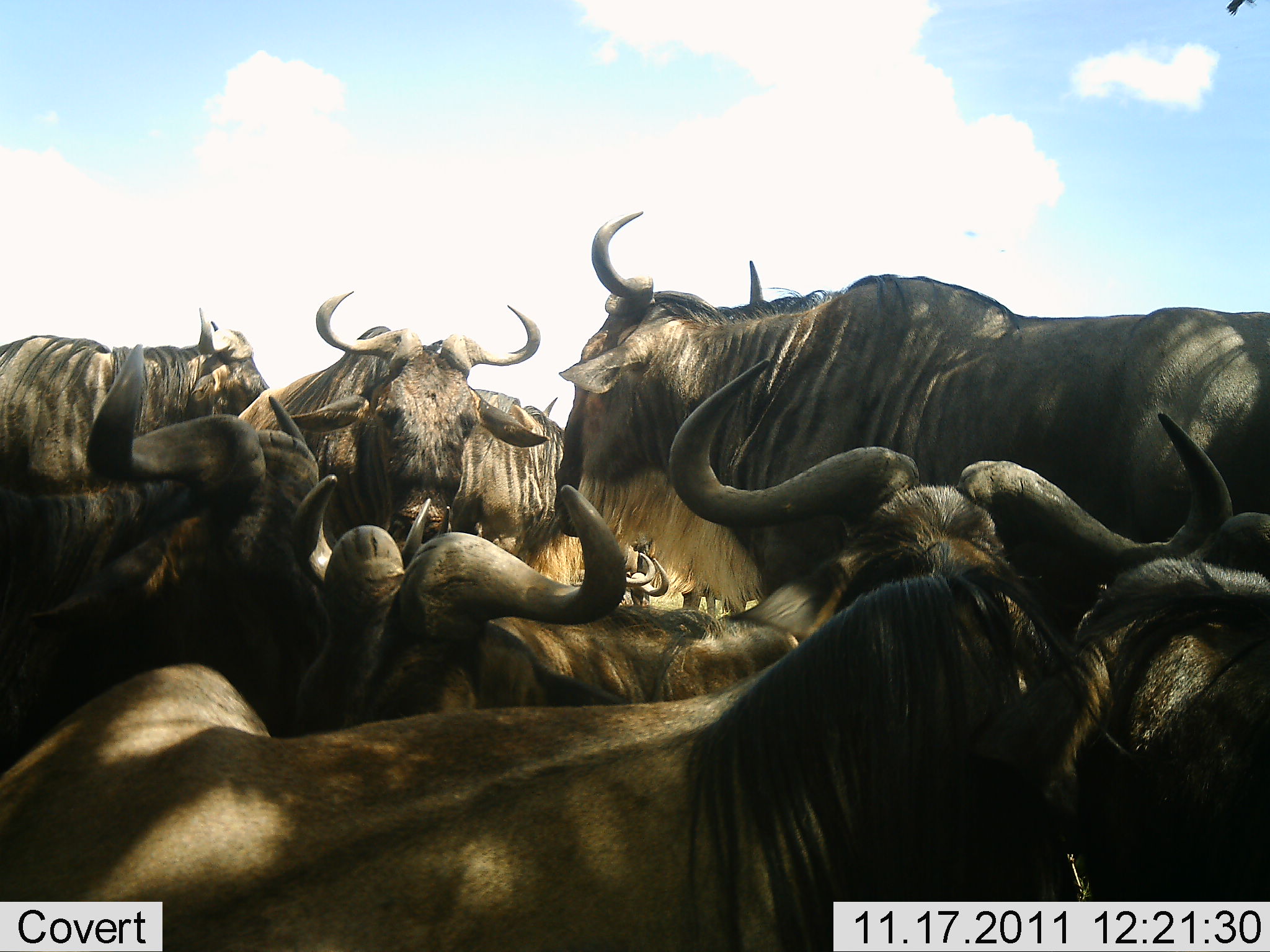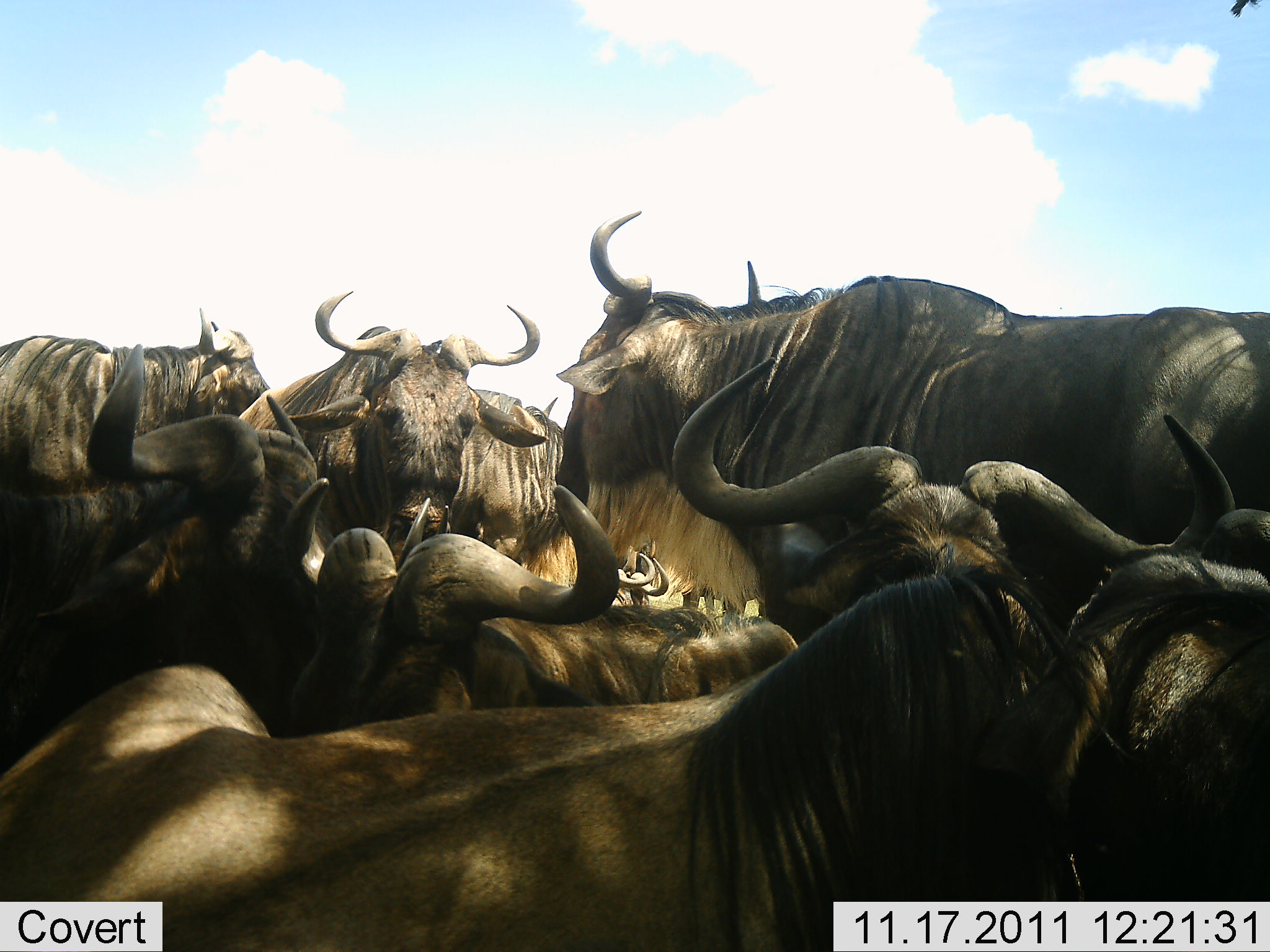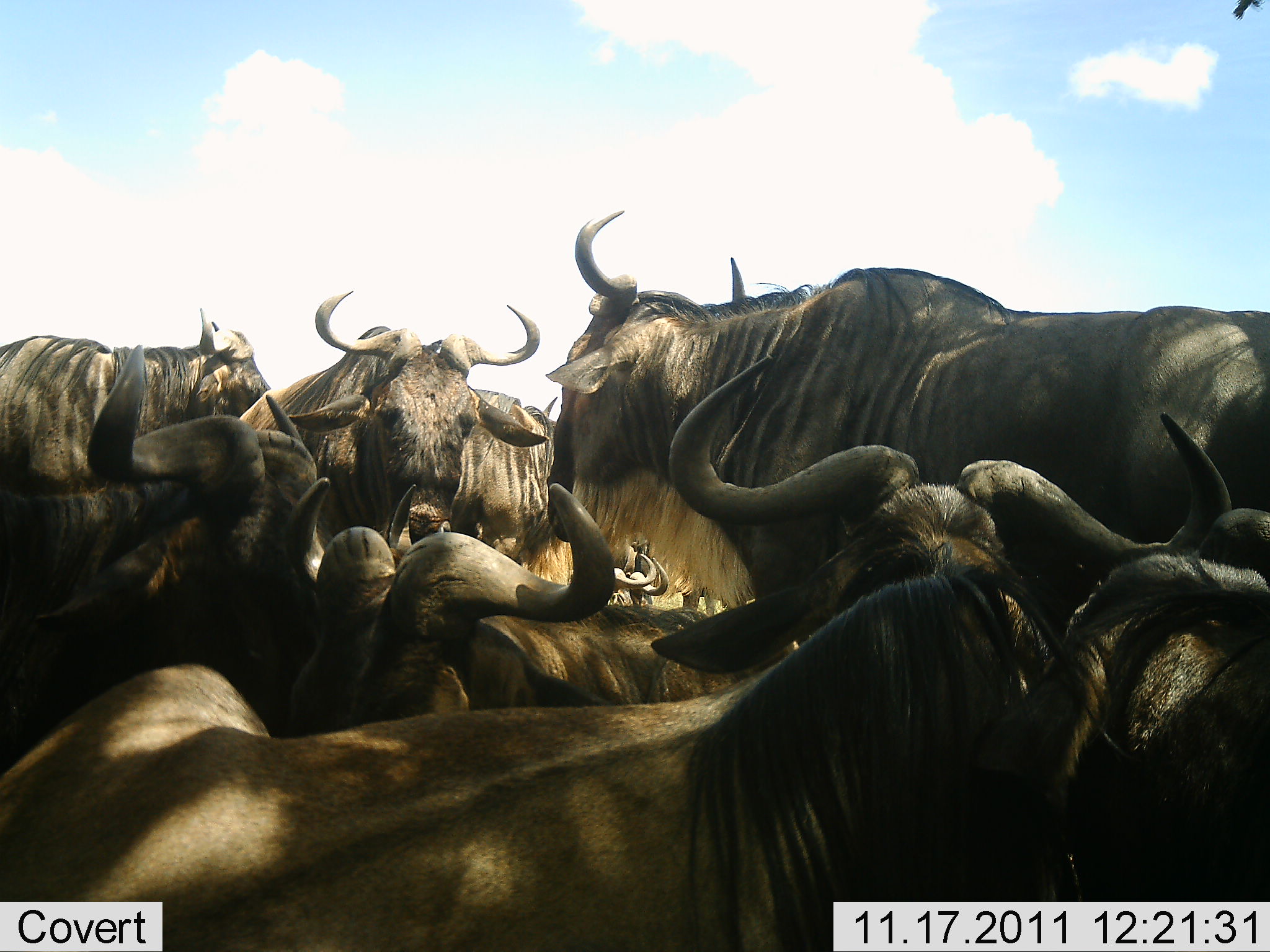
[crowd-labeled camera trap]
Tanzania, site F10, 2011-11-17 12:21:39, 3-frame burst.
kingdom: Animalia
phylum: Chordata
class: Mammalia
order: Artiodactyla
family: Bovidae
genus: Connochaetes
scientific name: Connochaetes taurinus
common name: blue wildebeest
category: wildebeest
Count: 7.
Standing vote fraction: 75%.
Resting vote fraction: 75%.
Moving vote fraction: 0%.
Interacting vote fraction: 25%.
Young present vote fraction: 0%.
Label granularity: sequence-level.